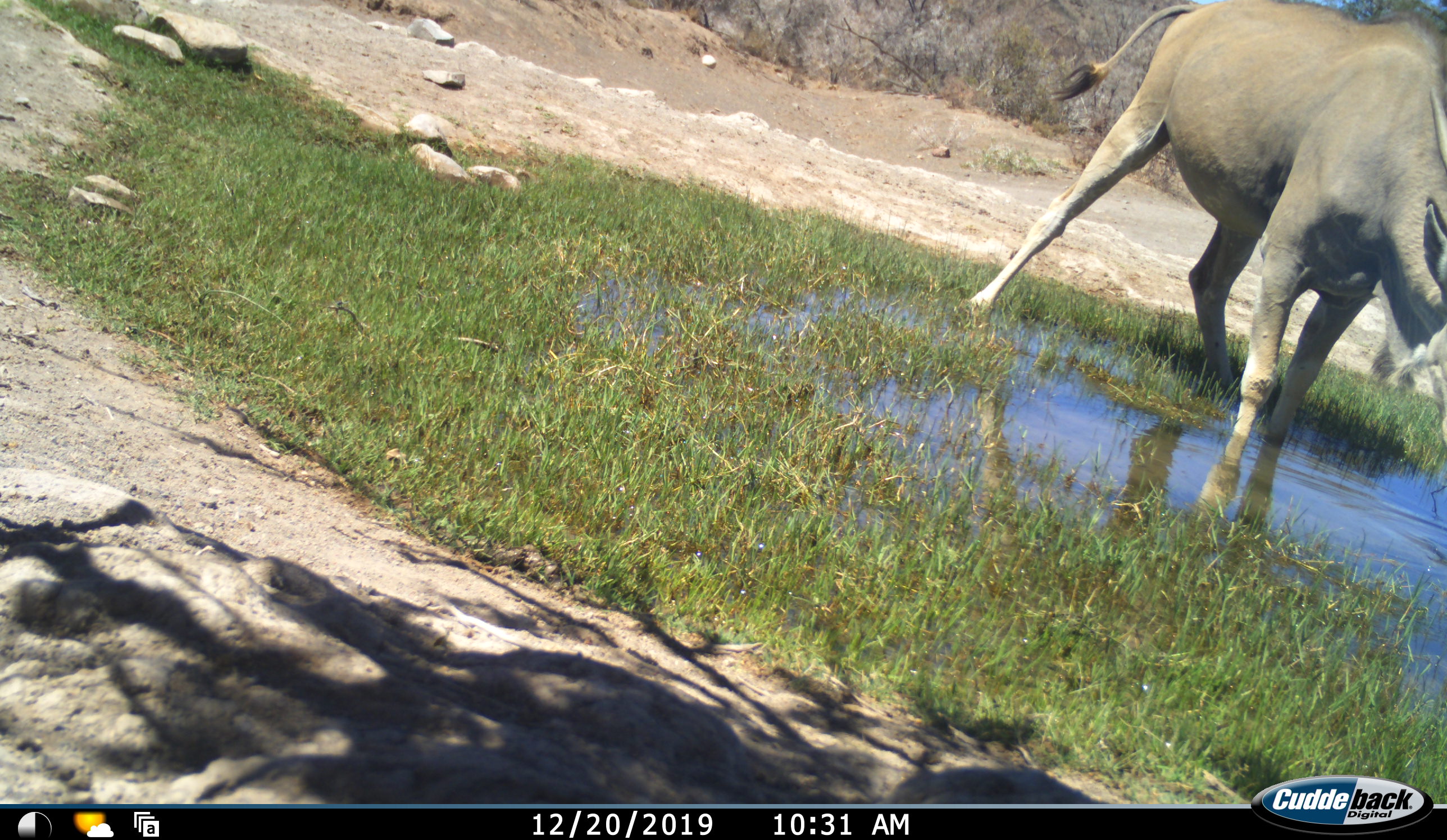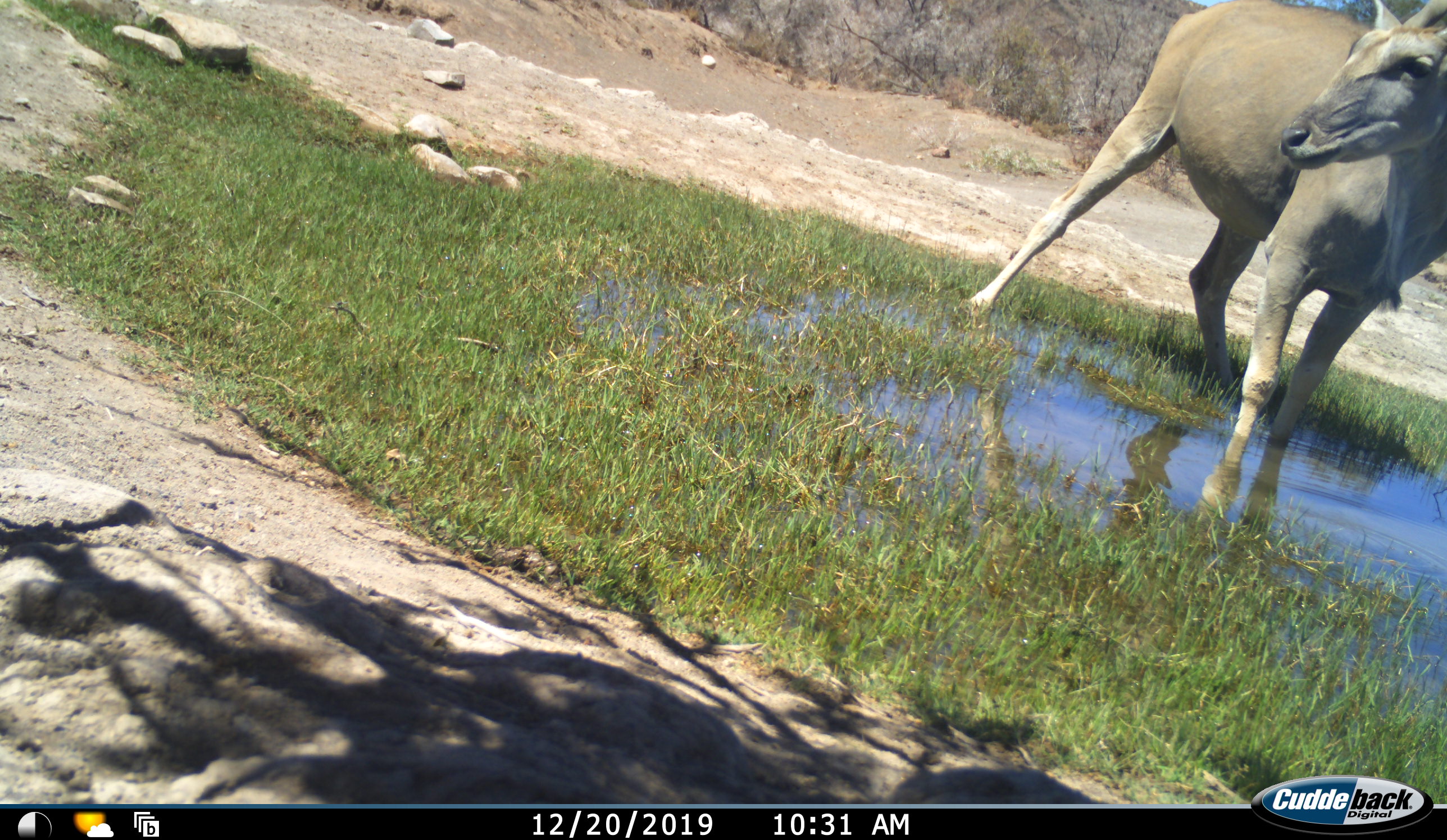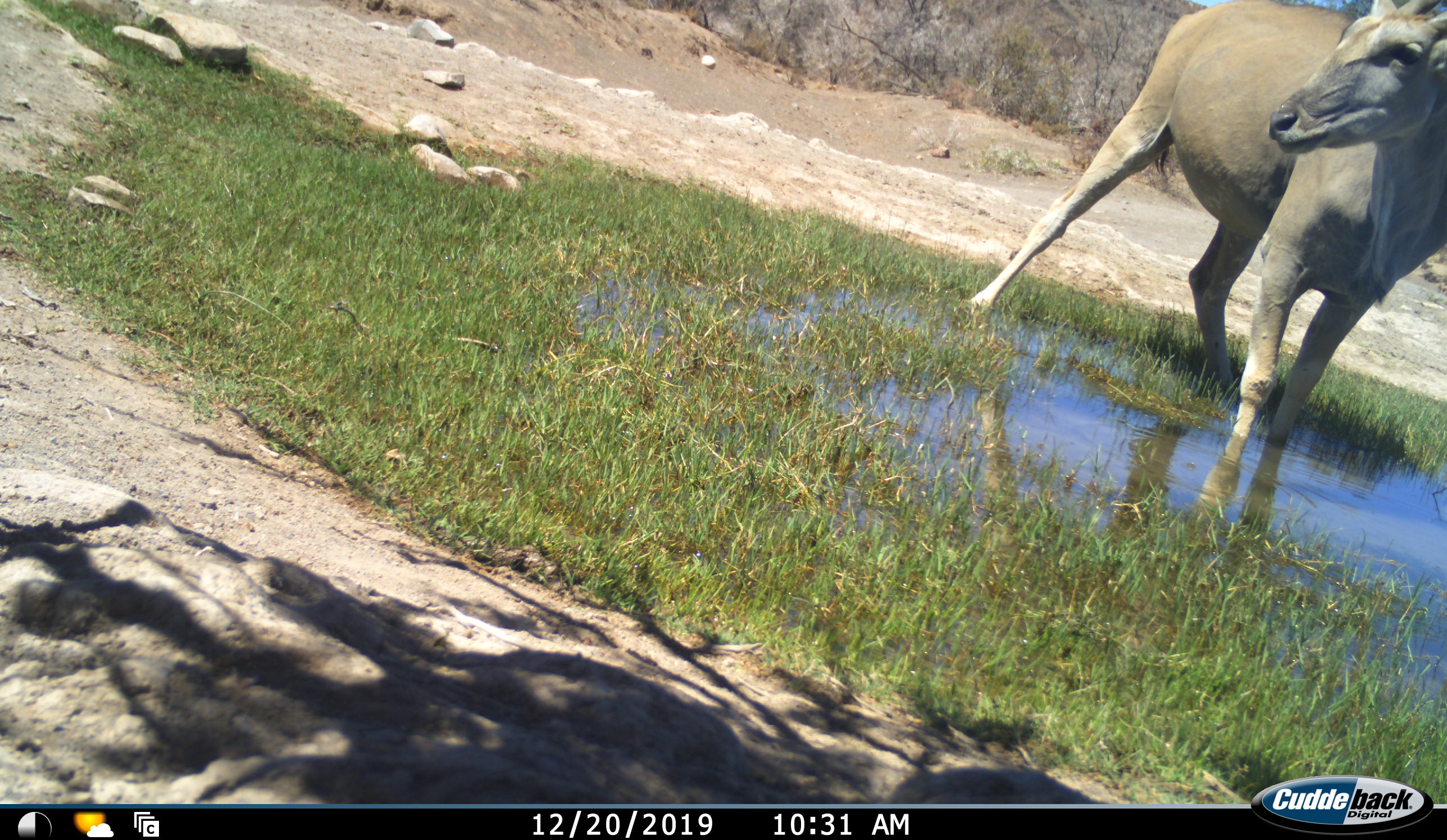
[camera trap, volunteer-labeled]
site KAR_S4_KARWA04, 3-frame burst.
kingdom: Animalia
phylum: Chordata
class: Mammalia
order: Artiodactyla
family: Bovidae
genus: Tragelaphus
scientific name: Tragelaphus oryx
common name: eland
Eland (Tragelaphus oryx), count 1. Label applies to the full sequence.